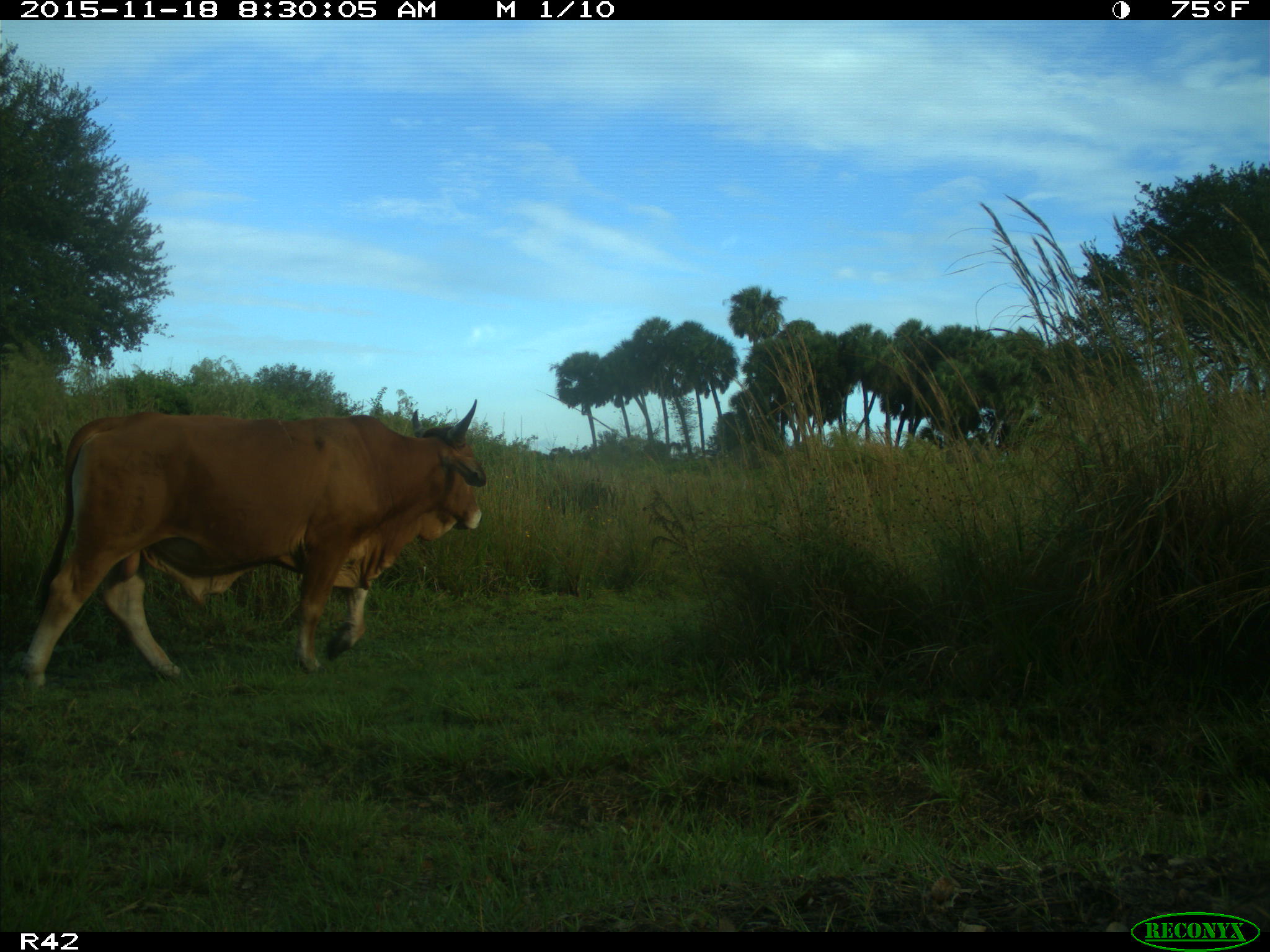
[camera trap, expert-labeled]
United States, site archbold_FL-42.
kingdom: Animalia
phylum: Chordata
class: Mammalia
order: Artiodactyla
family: Bovidae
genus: Bos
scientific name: Bos taurus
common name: domestic cow